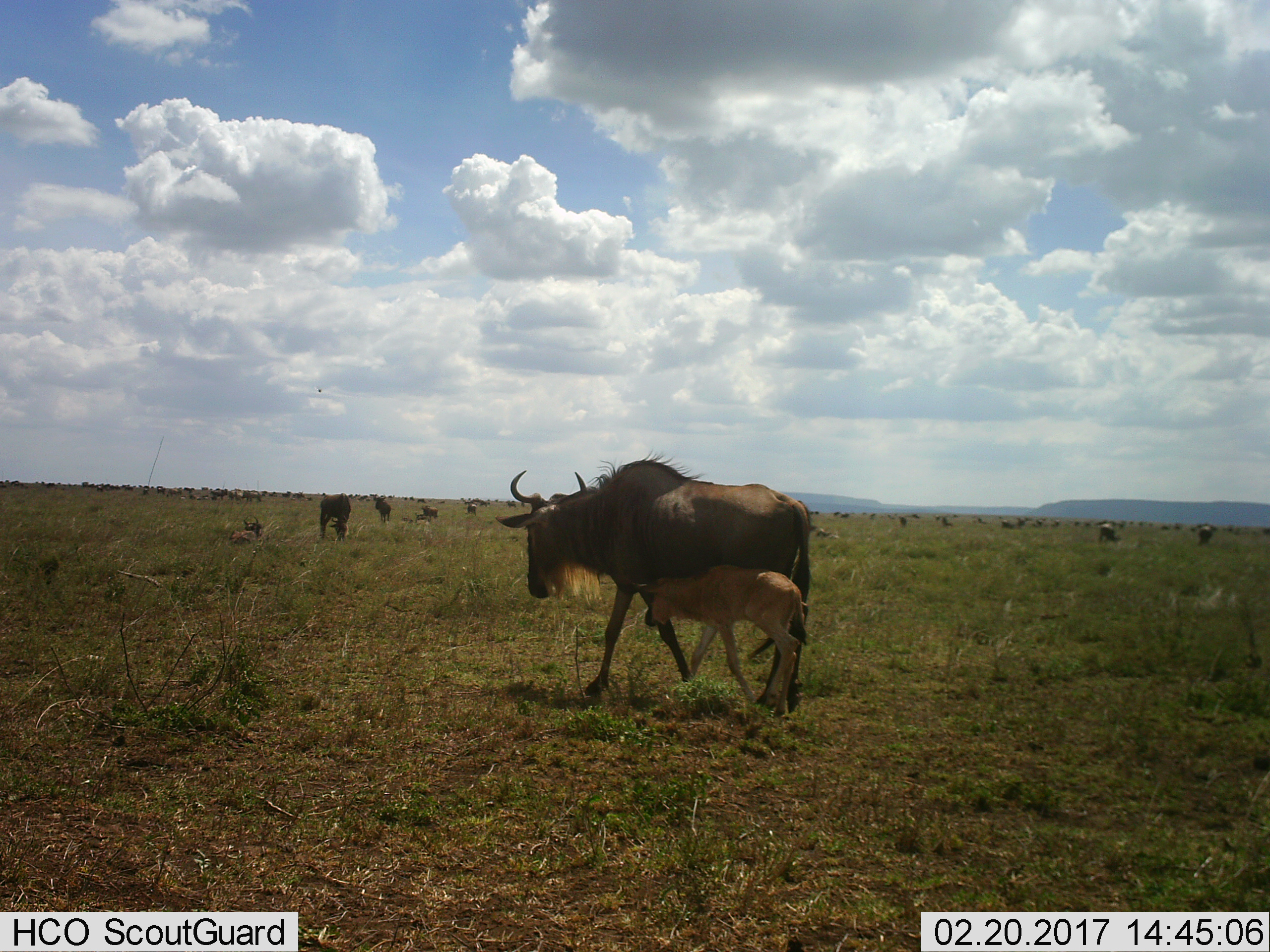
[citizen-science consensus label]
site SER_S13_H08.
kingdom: Animalia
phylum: Chordata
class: Mammalia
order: Artiodactyla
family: Bovidae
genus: Connochaetes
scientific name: Connochaetes taurinus taurinus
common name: blue wildebeest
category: wildebeestblue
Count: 51+.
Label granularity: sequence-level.